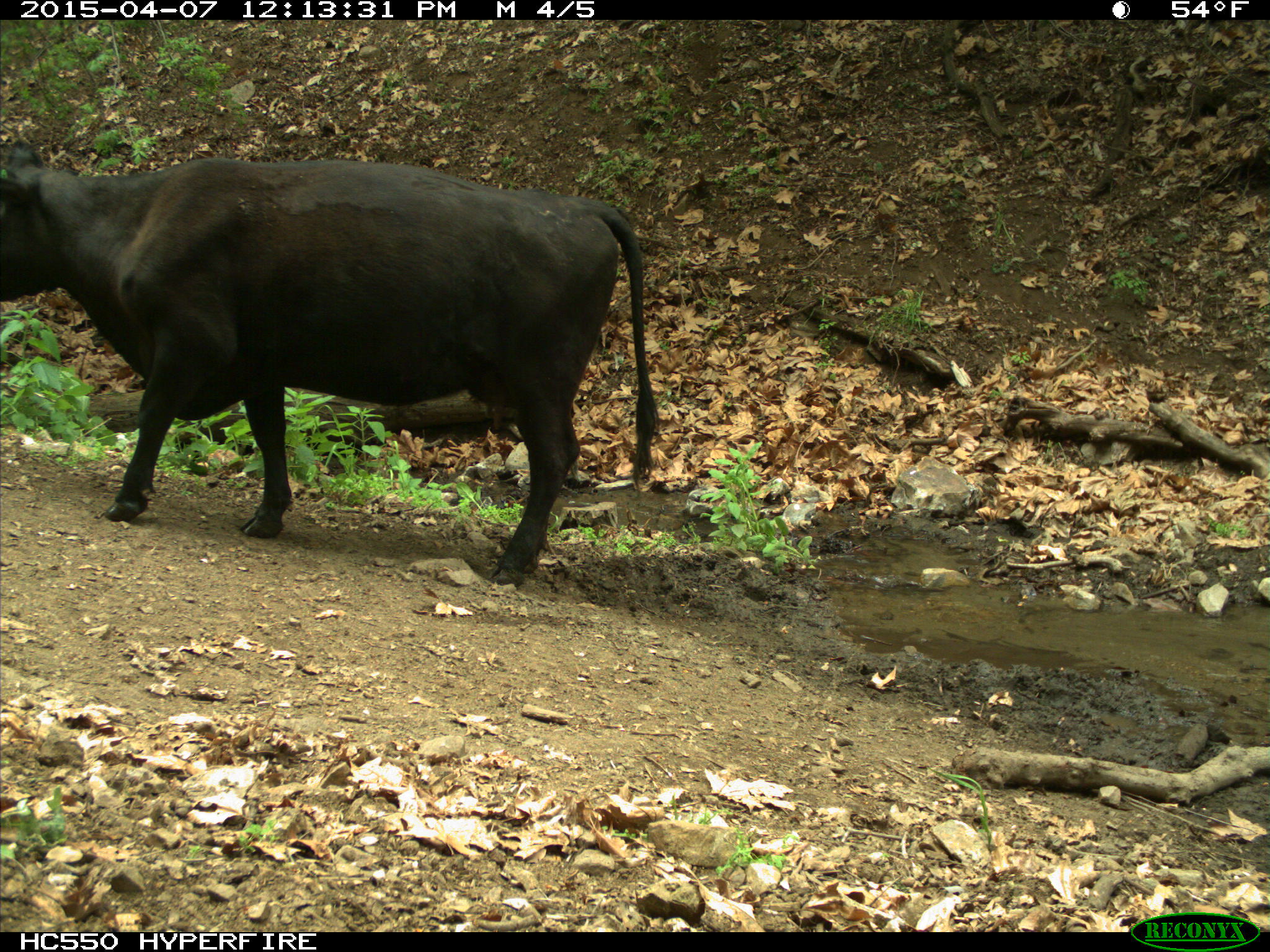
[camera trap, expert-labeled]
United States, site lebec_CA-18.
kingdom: Animalia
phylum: Chordata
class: Mammalia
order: Artiodactyla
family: Bovidae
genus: Bos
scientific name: Bos taurus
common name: domestic cow